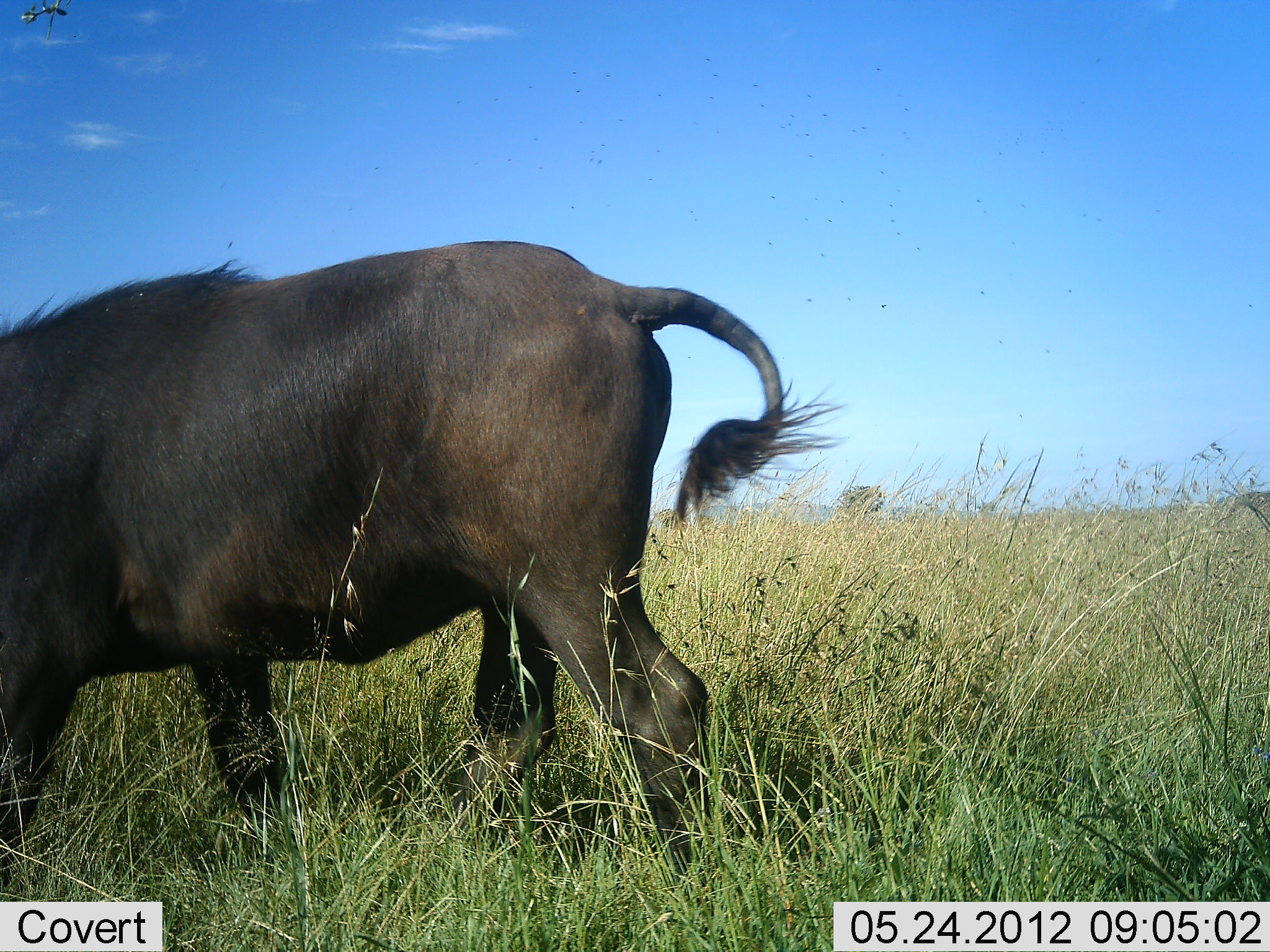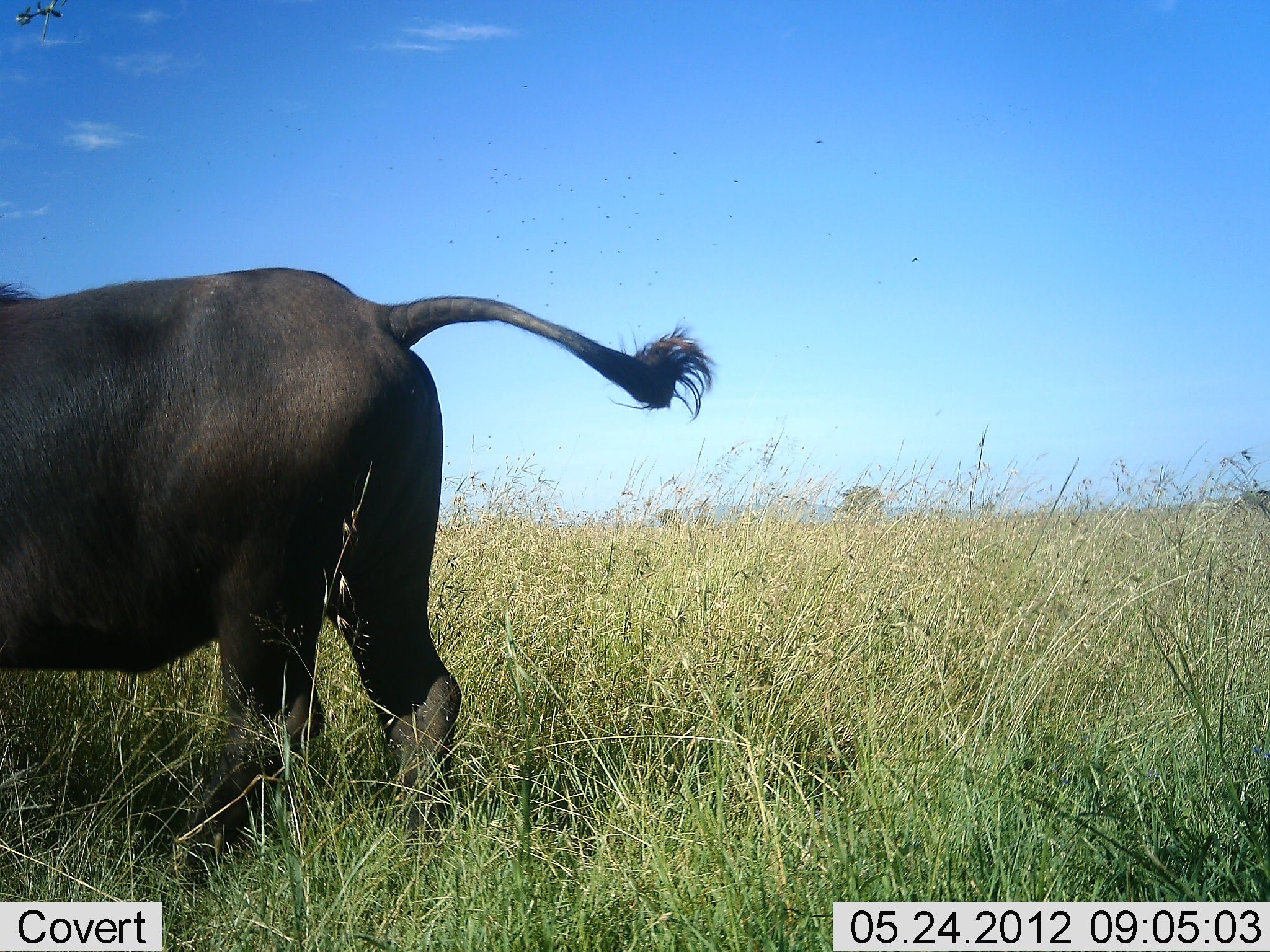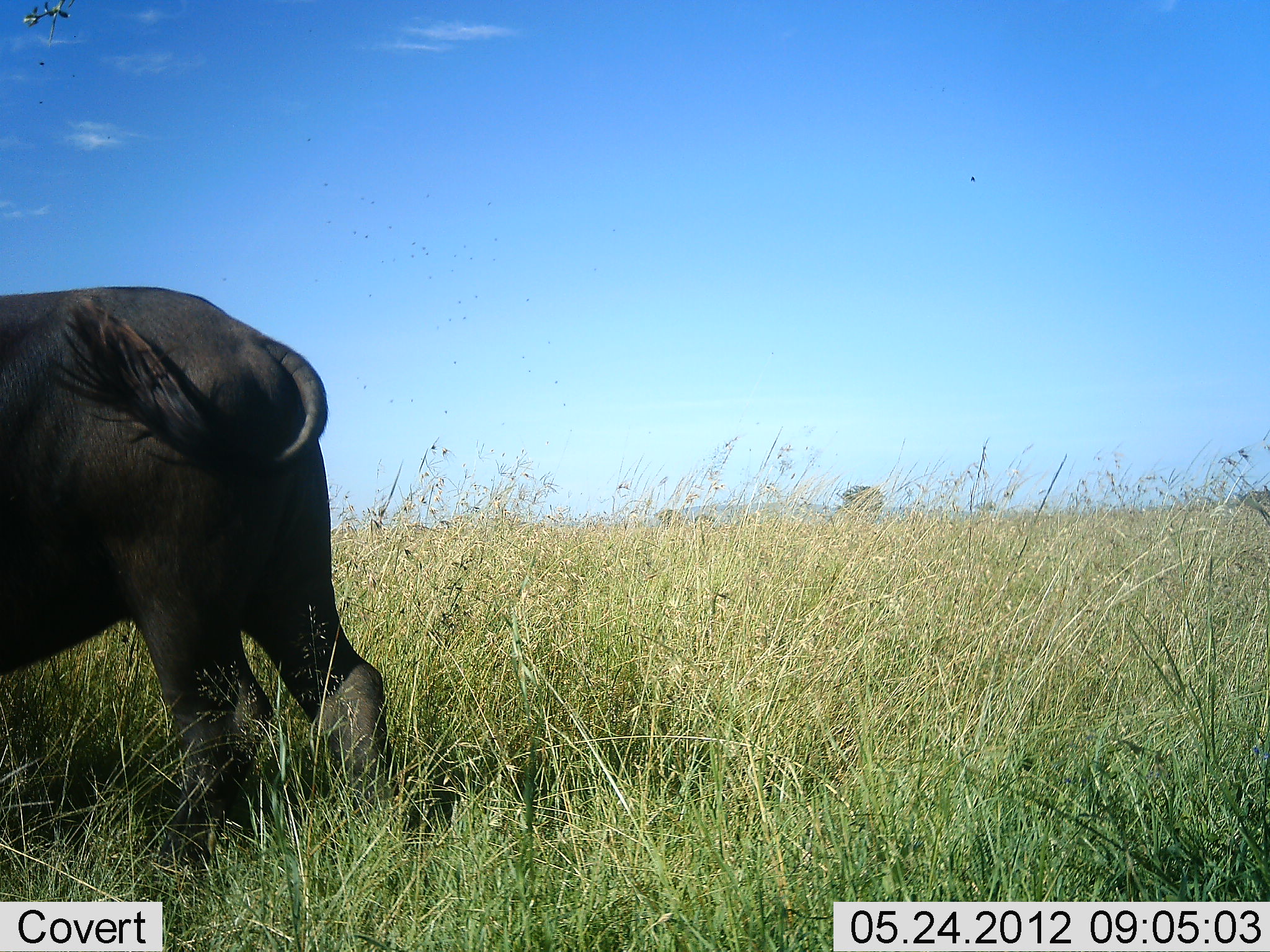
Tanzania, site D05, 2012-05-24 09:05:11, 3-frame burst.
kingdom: Animalia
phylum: Chordata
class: Mammalia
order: Artiodactyla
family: Bovidae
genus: Syncerus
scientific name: Syncerus caffer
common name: cape buffalo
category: buffalo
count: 1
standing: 20%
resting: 0%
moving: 80%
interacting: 0%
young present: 0%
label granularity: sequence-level